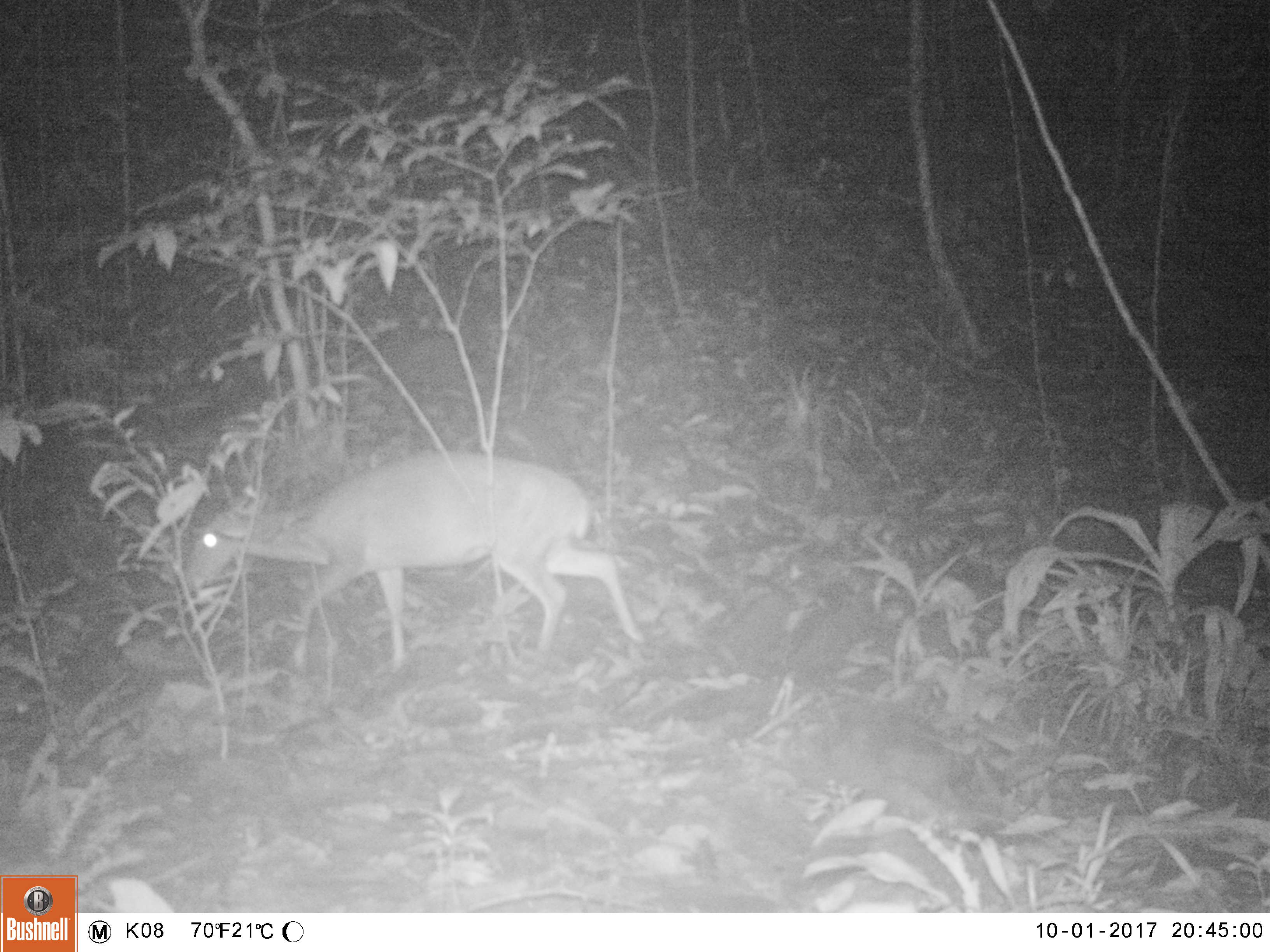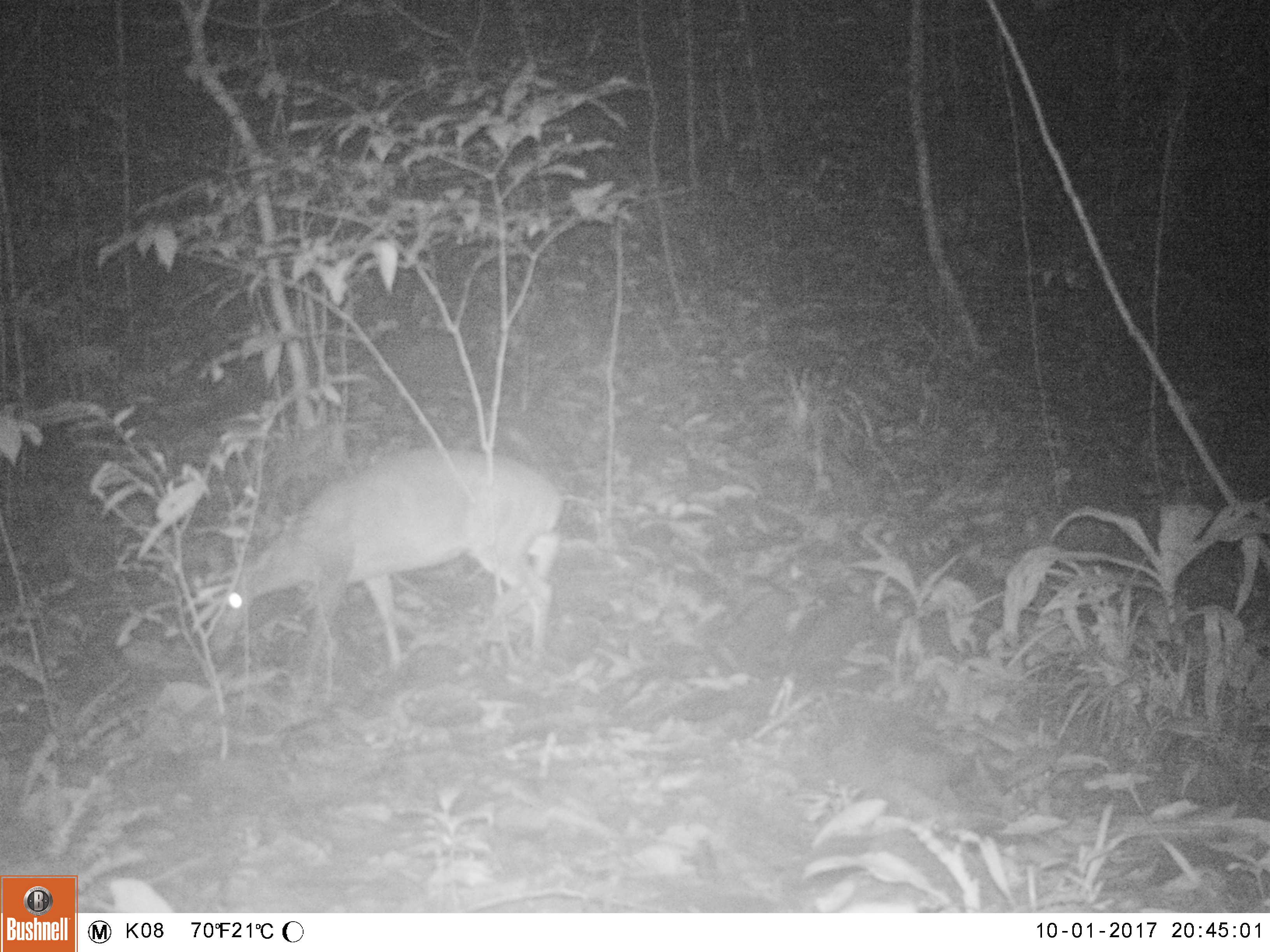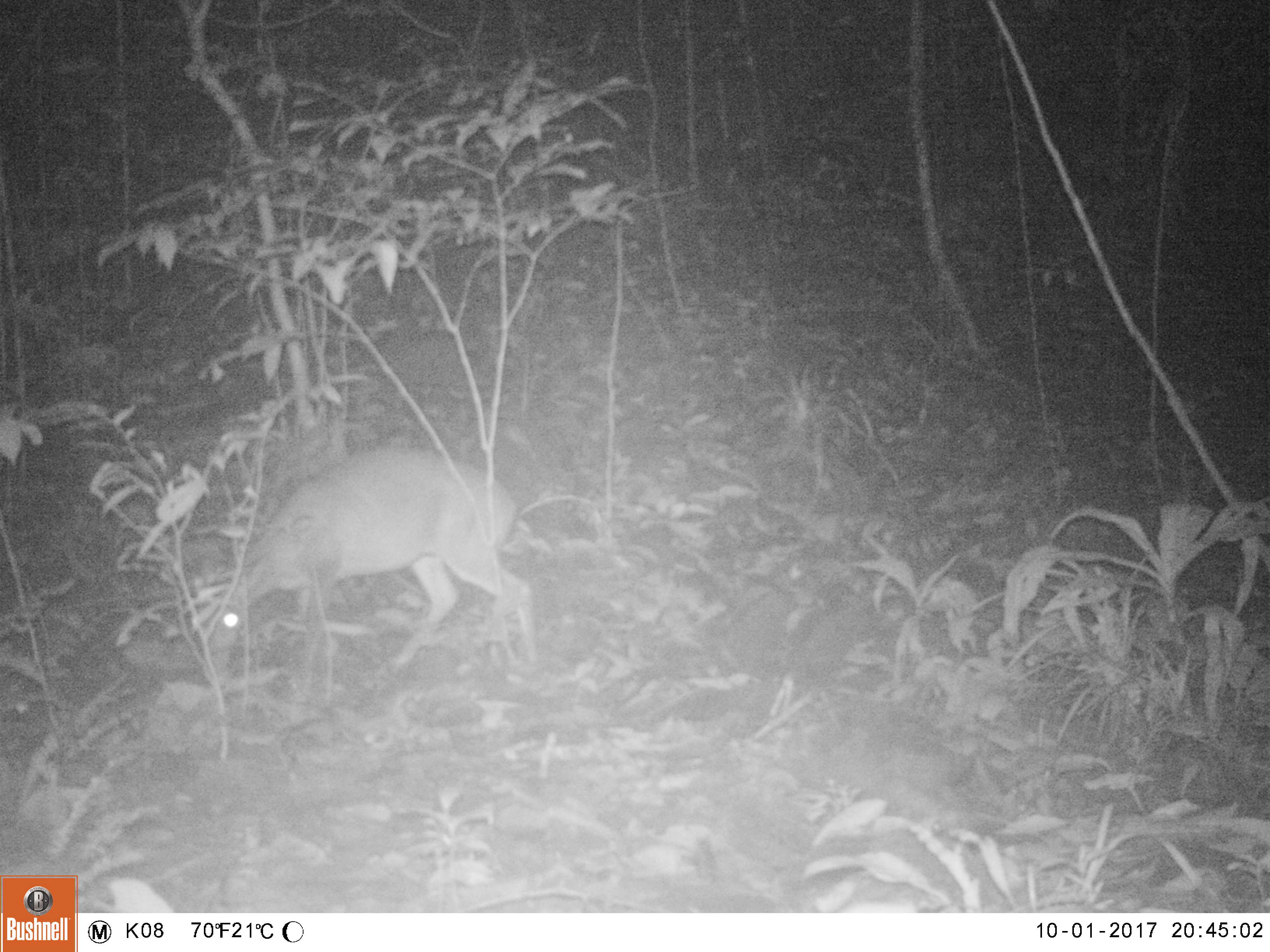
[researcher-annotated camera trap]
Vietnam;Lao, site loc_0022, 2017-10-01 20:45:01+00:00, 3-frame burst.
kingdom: Animalia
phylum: Chordata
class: Mammalia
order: Artiodactyla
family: Cervidae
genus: Muntiacus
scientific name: Muntiacus vuquangensis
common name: large-antlered muntjac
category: large antlered muntjac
Large antlered muntjac (large-antlered muntjac) (Muntiacus vuquangensis). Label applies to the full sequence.